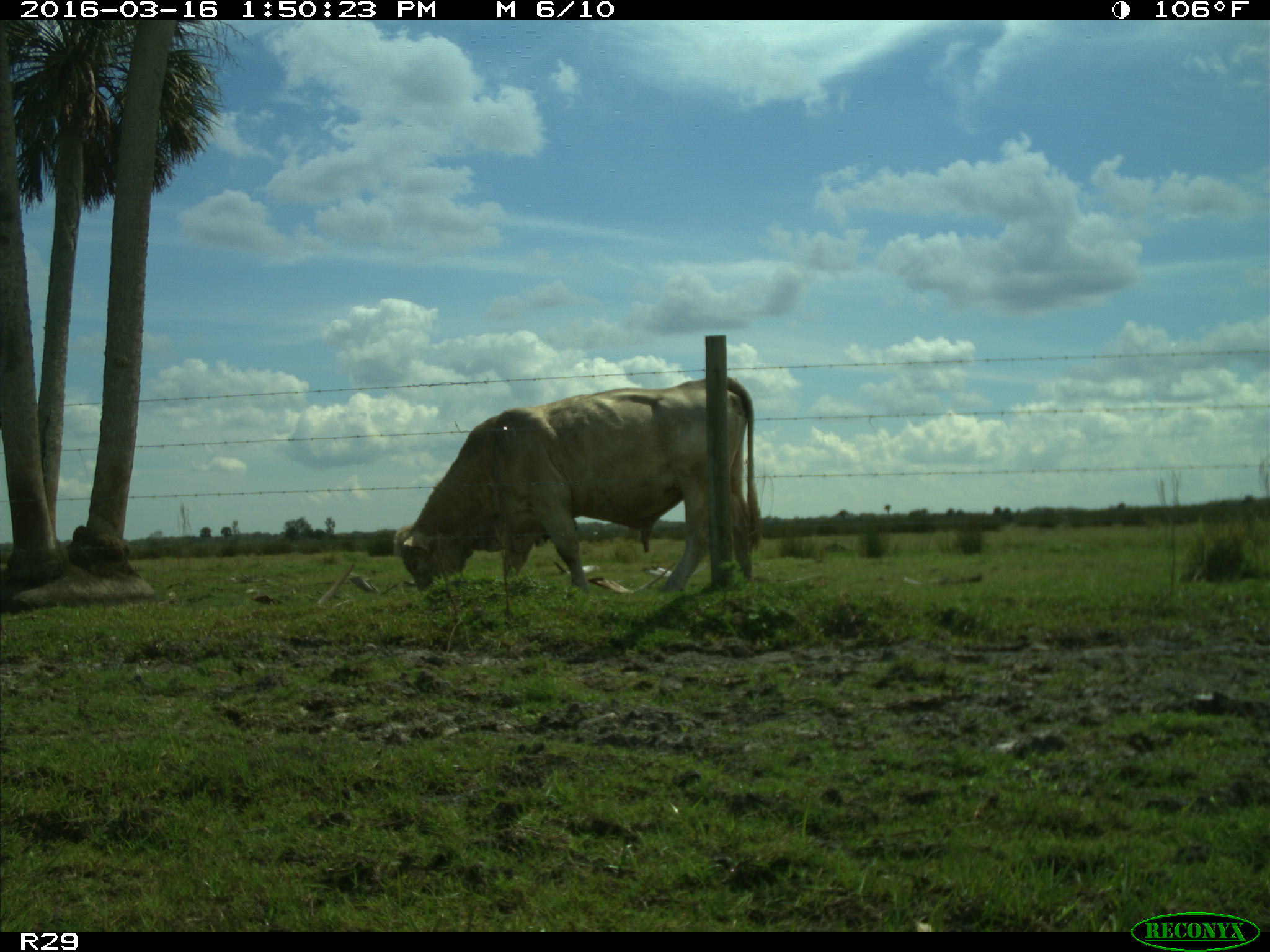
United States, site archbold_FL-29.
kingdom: Animalia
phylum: Chordata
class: Mammalia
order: Artiodactyla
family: Bovidae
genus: Bos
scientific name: Bos taurus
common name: domestic cow